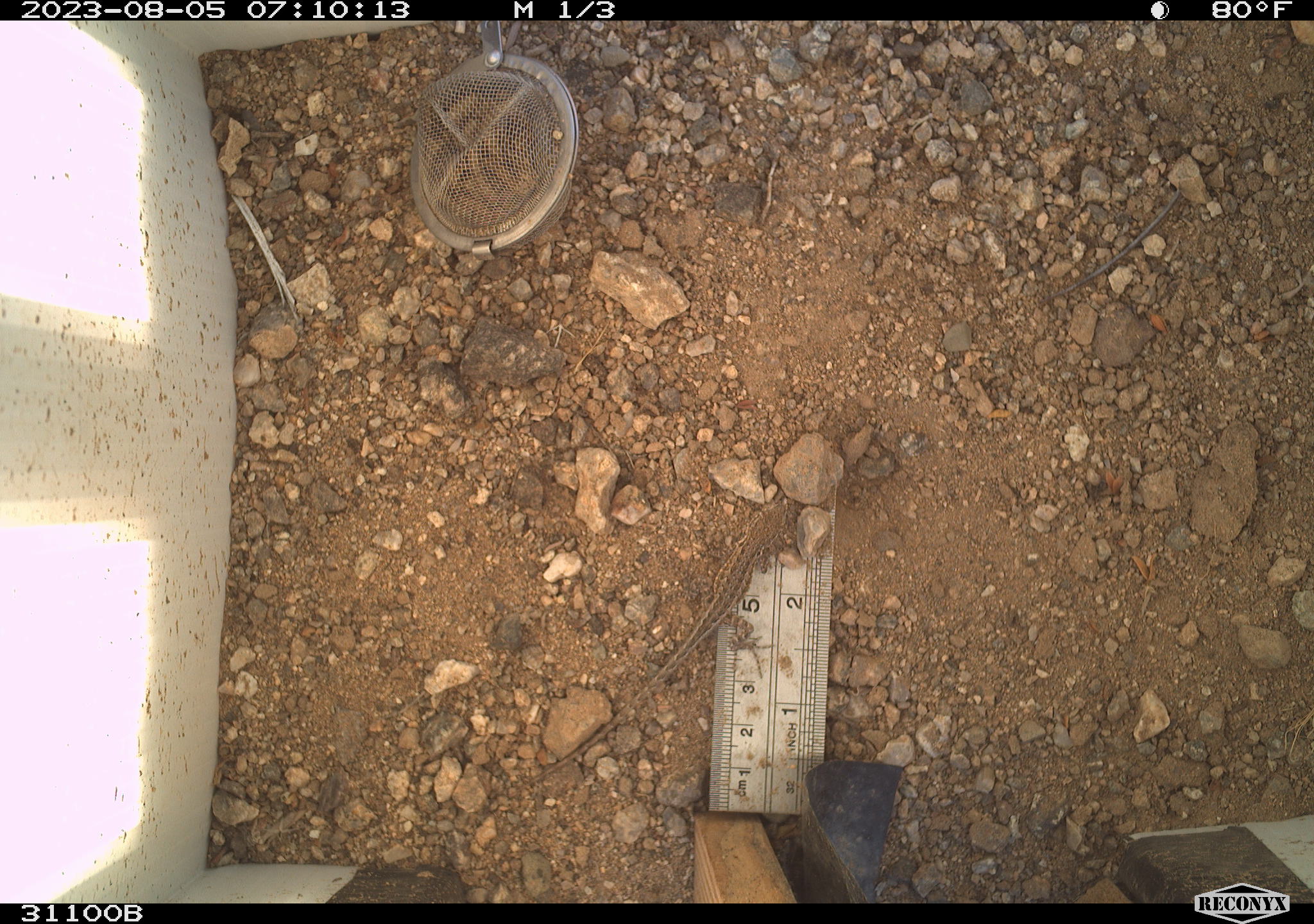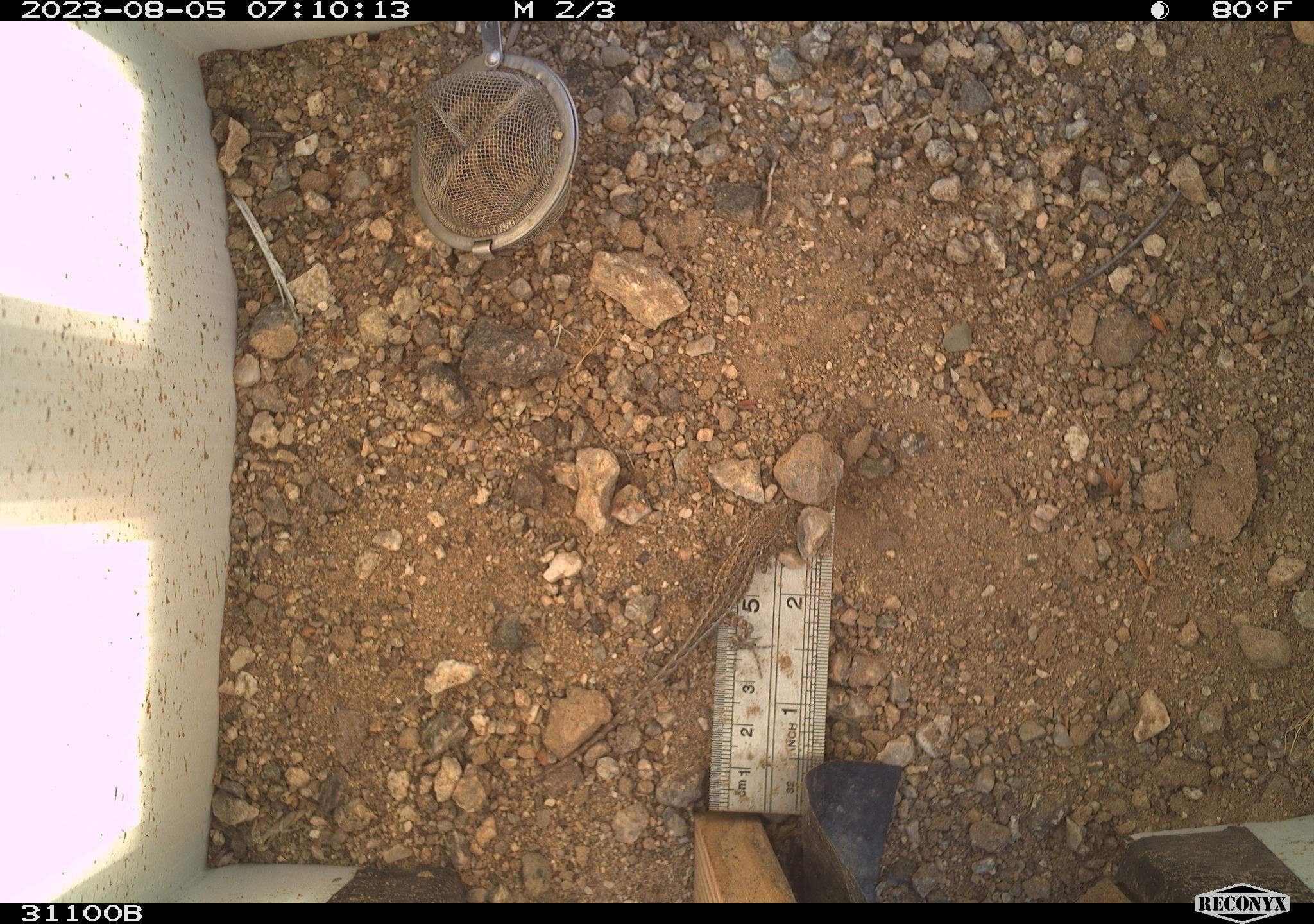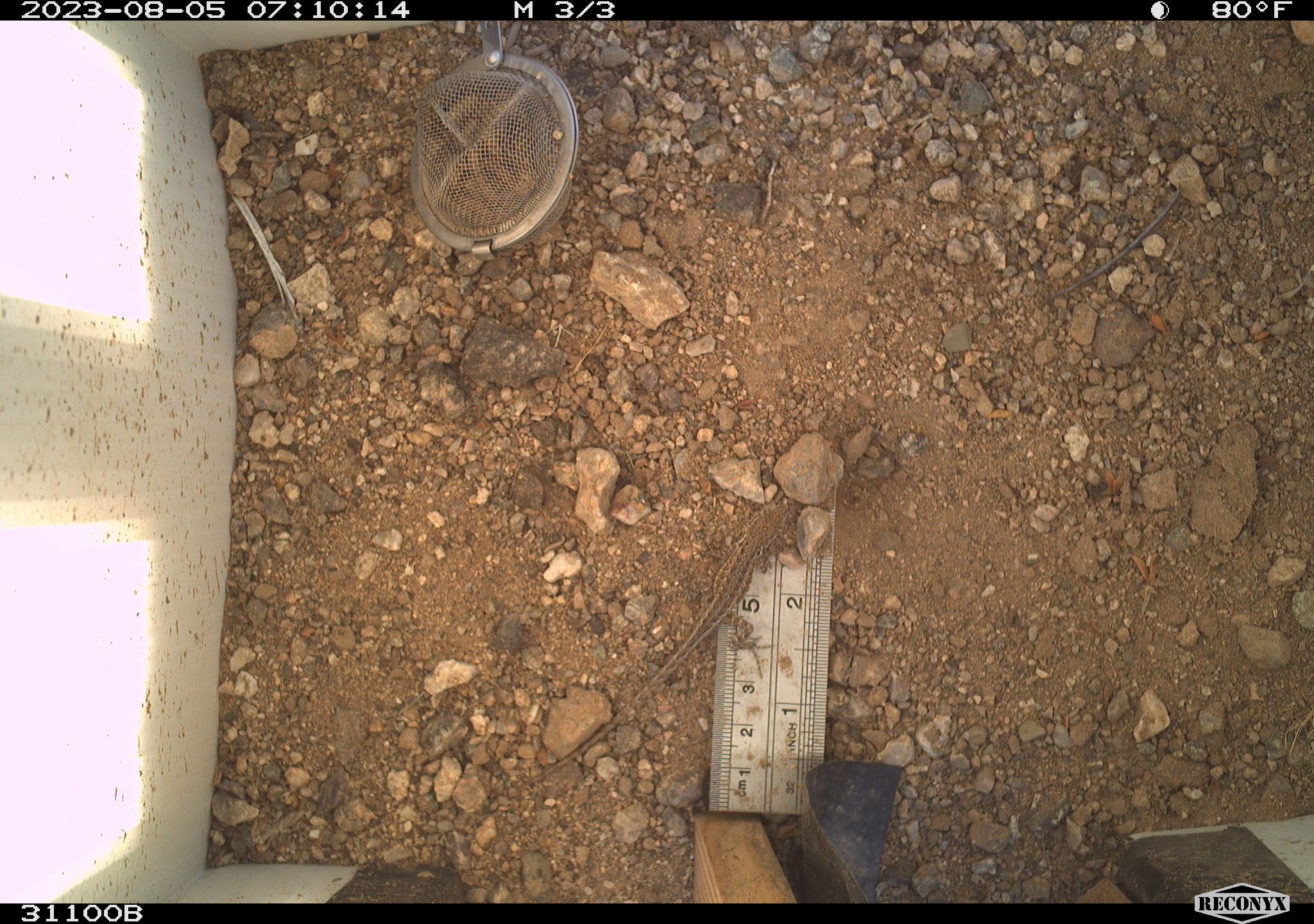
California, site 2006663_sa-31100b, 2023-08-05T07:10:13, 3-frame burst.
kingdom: Animalia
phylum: Chordata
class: Reptilia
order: Squamata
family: Phrynosomatidae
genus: Sceloporus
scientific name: Sceloporus graciosus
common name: common sagebrush lizard